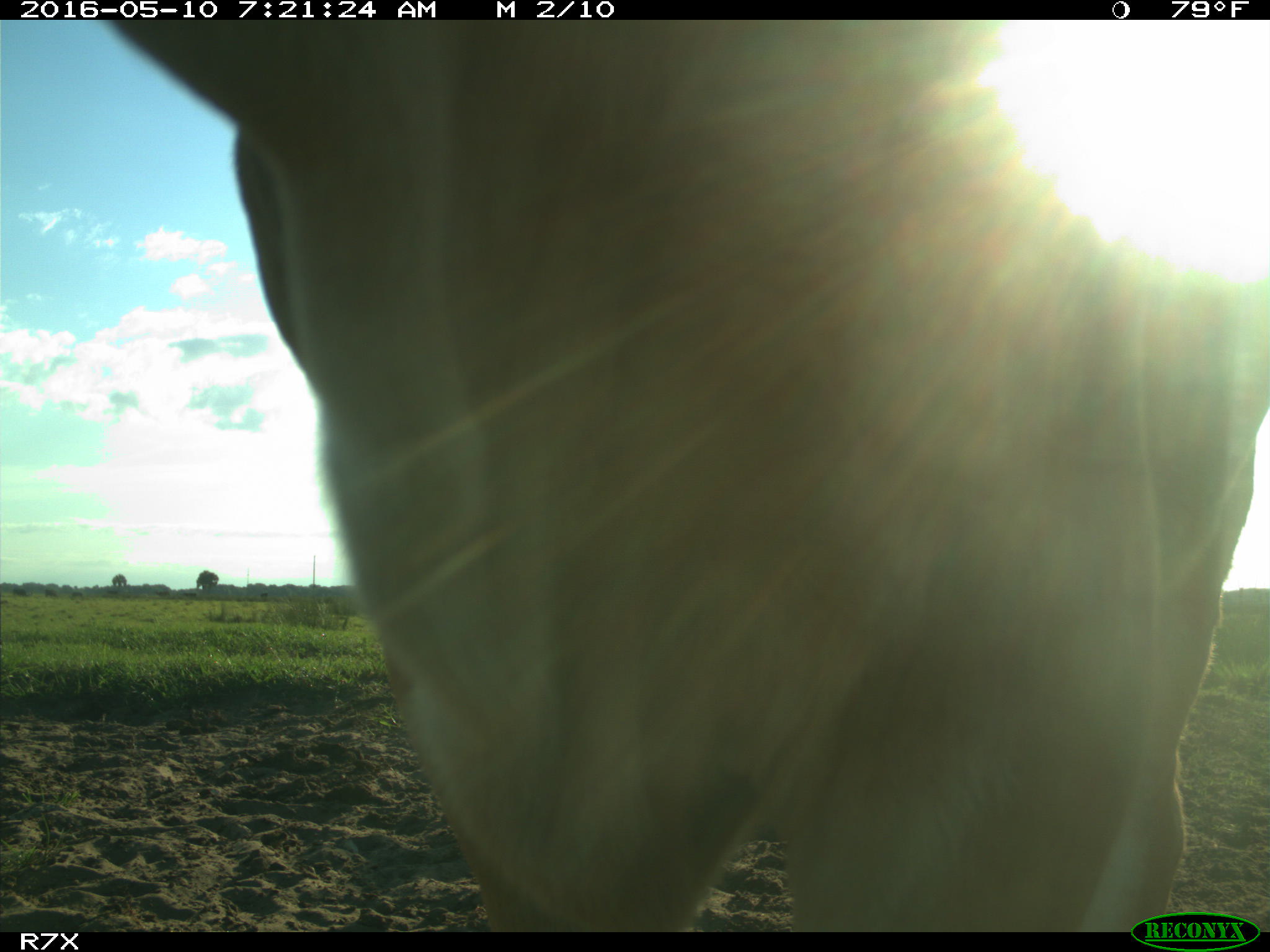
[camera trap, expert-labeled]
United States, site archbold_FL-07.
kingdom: Animalia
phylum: Chordata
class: Mammalia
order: Artiodactyla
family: Bovidae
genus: Bos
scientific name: Bos taurus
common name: domestic cow